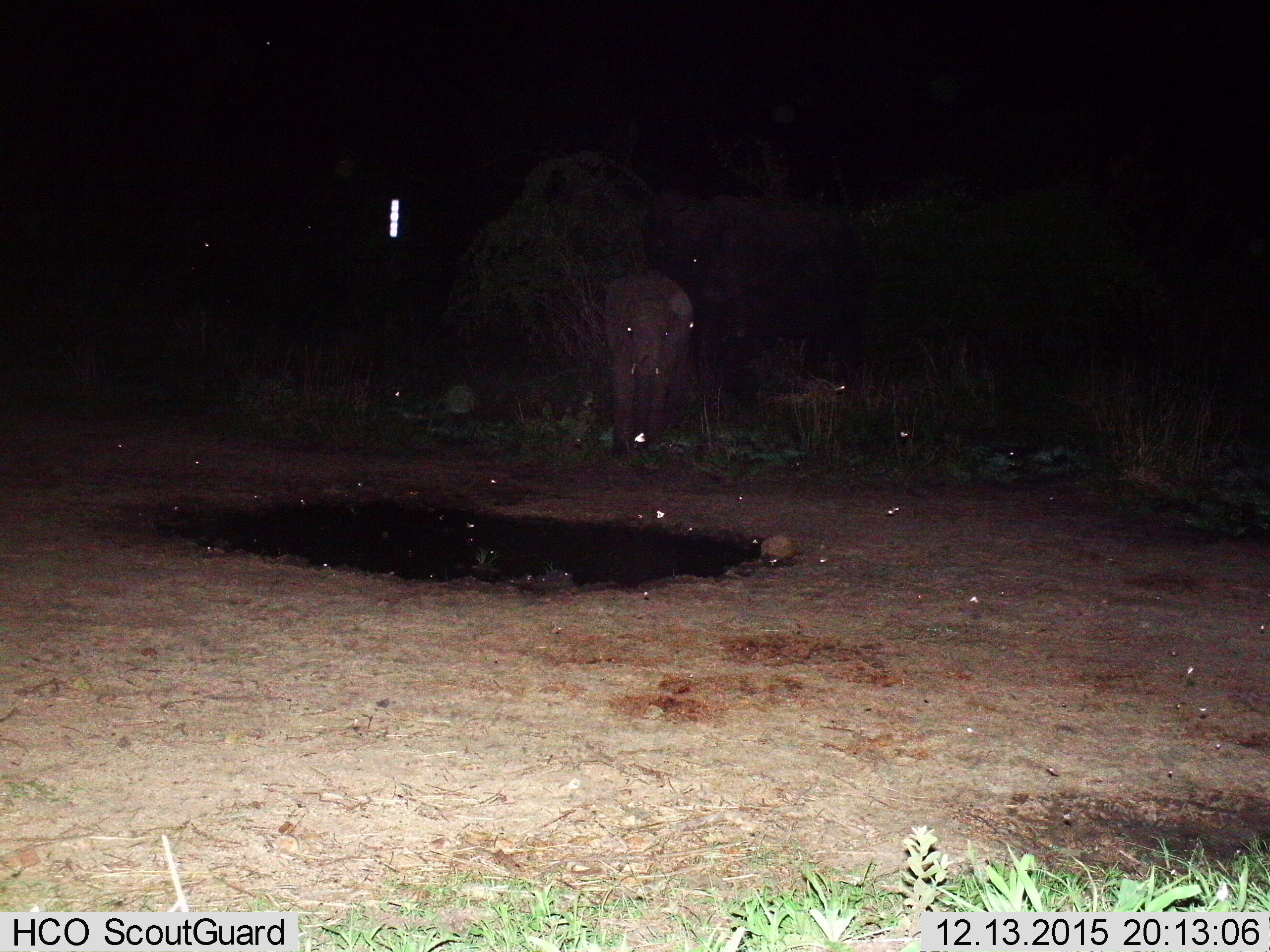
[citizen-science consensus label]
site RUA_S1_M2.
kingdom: Animalia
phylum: Chordata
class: Mammalia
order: Proboscidea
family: Elephantidae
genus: Loxodonta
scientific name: Loxodonta africana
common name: african bush elephant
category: elephant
Elephant (african bush elephant) (Loxodonta africana), count 1. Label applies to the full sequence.